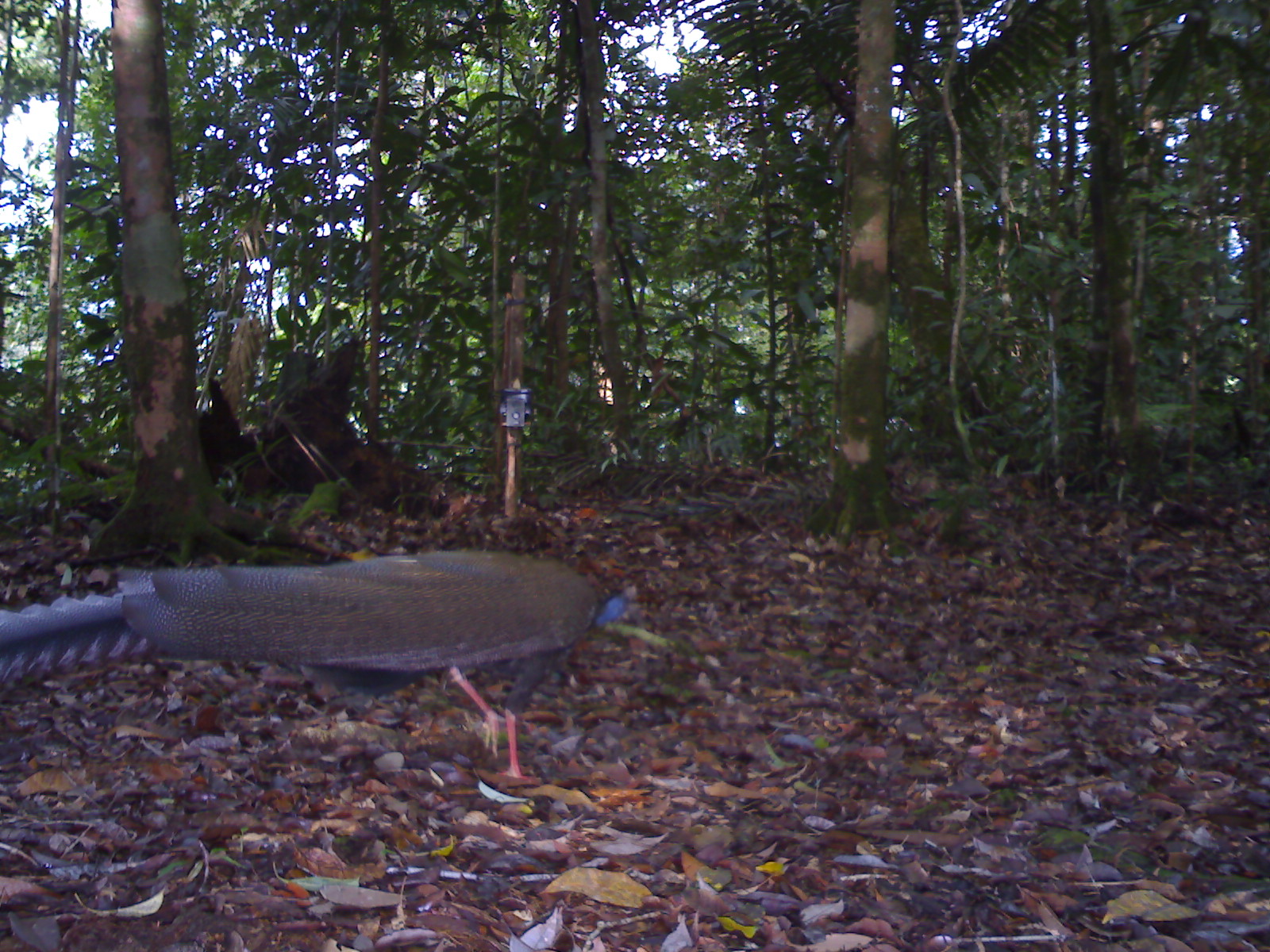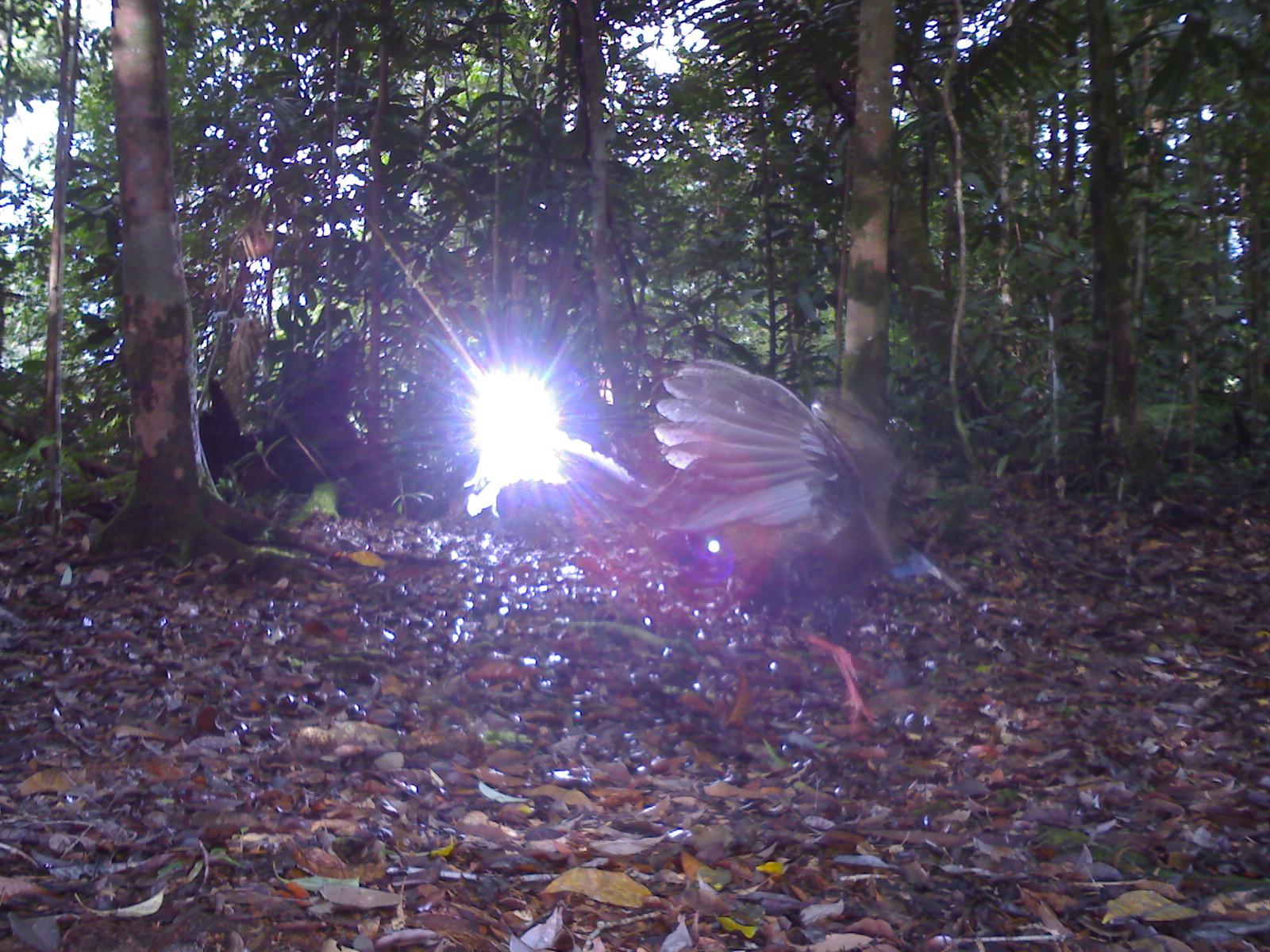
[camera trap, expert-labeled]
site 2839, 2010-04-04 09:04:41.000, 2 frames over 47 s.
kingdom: Animalia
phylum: Chordata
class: Aves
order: Galliformes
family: Phasianidae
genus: Argusianus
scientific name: Argusianus argus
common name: great argus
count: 1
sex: female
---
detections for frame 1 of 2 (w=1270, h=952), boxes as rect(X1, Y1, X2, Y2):
argusianus argus: rect(0, 543, 670, 791)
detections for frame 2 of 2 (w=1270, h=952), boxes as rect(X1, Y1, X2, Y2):
argusianus argus: rect(578, 352, 973, 745)